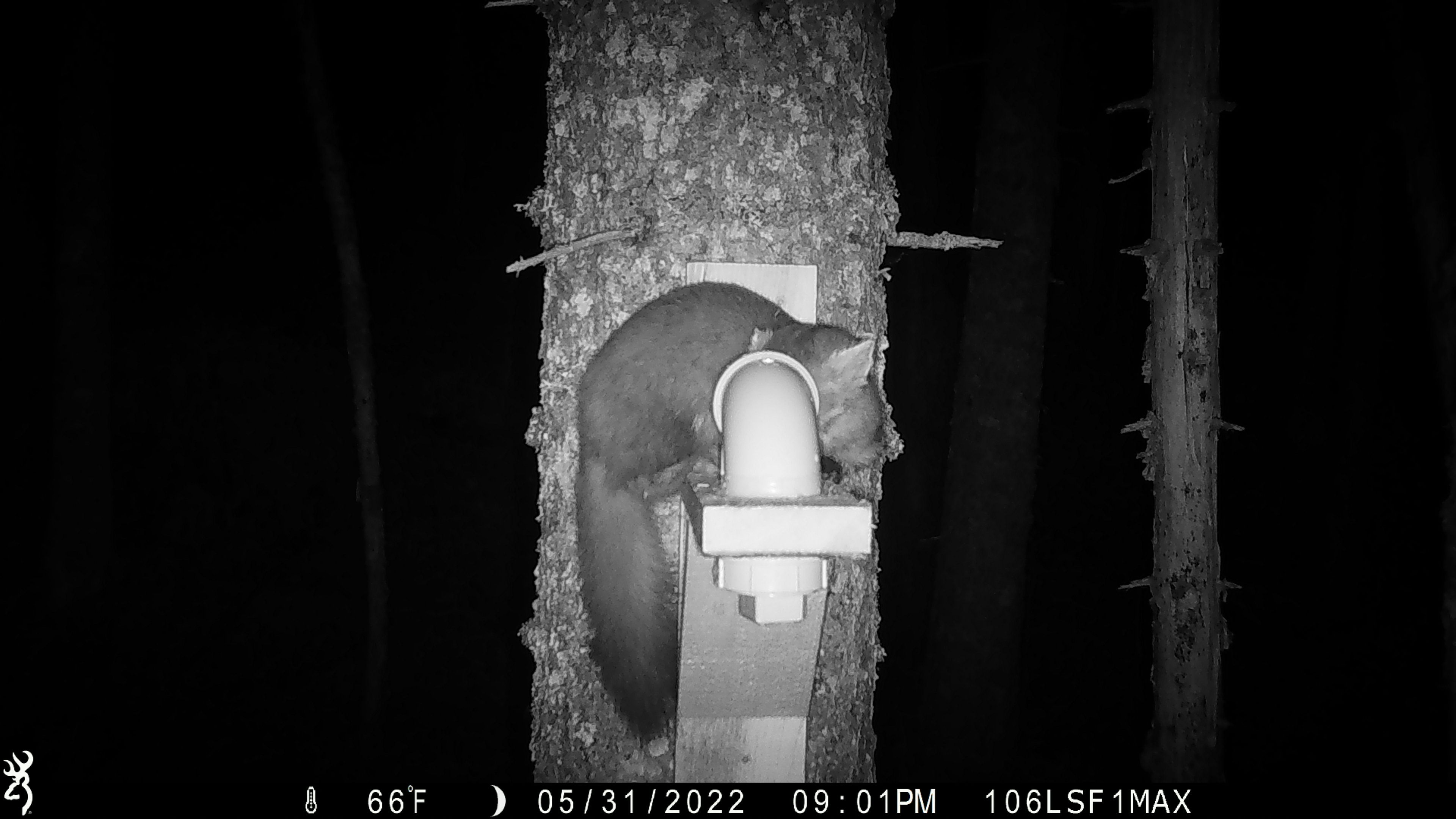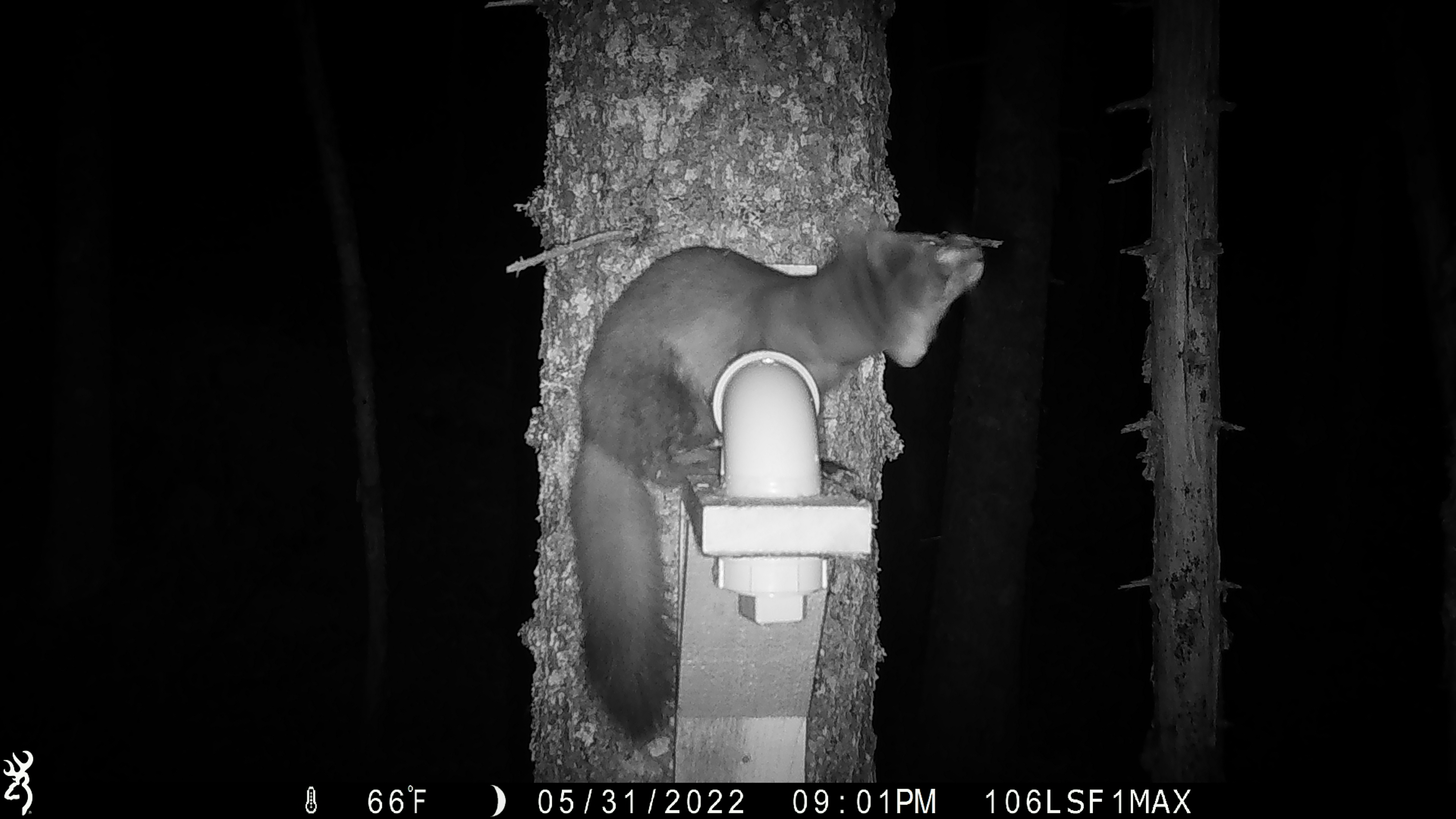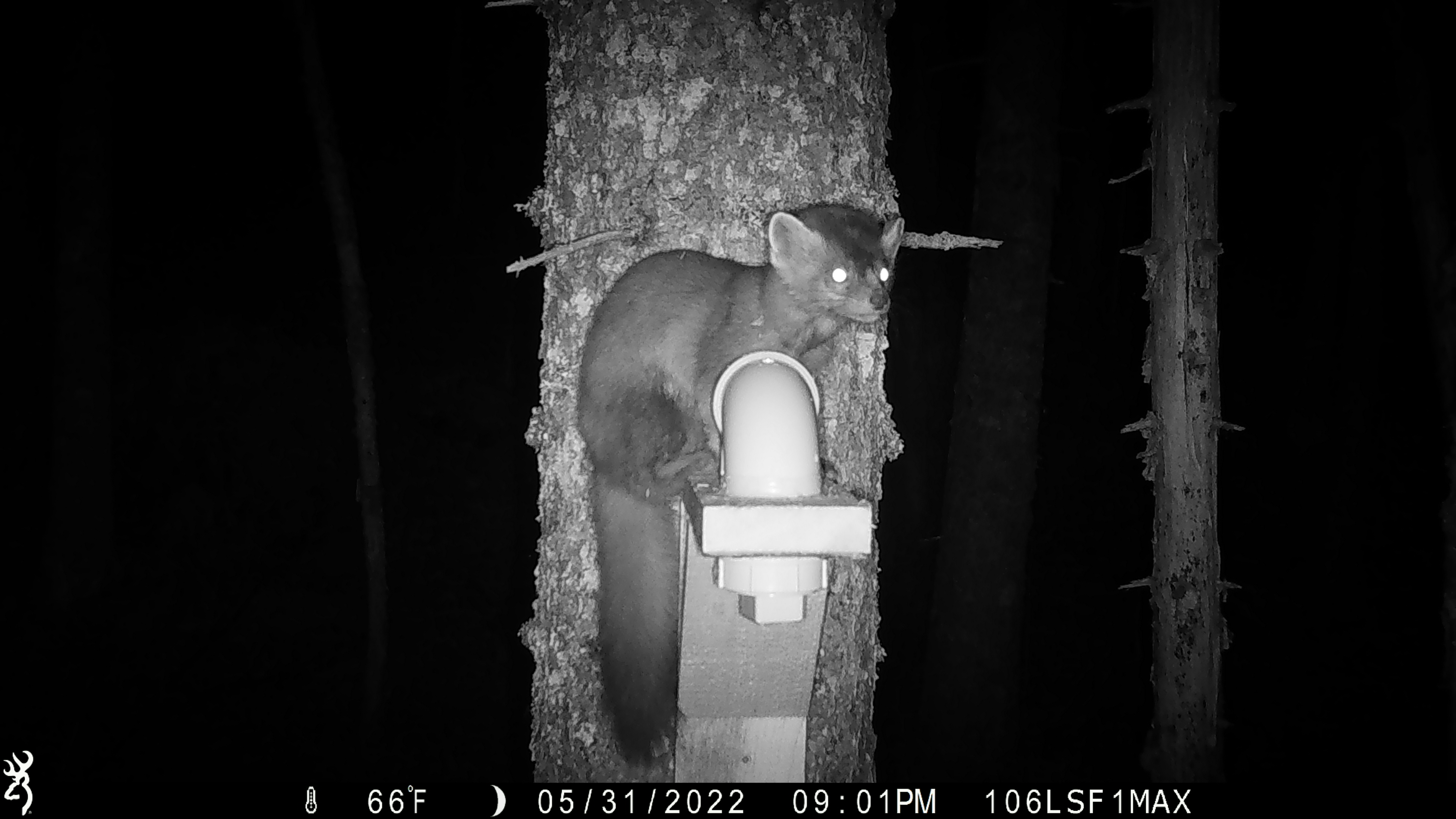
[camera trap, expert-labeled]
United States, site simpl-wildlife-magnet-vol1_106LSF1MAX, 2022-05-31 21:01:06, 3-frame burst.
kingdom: Animalia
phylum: Chordata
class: Mammalia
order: Carnivora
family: Mustelidae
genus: Martes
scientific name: Martes americana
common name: american marten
American marten (Martes americana).